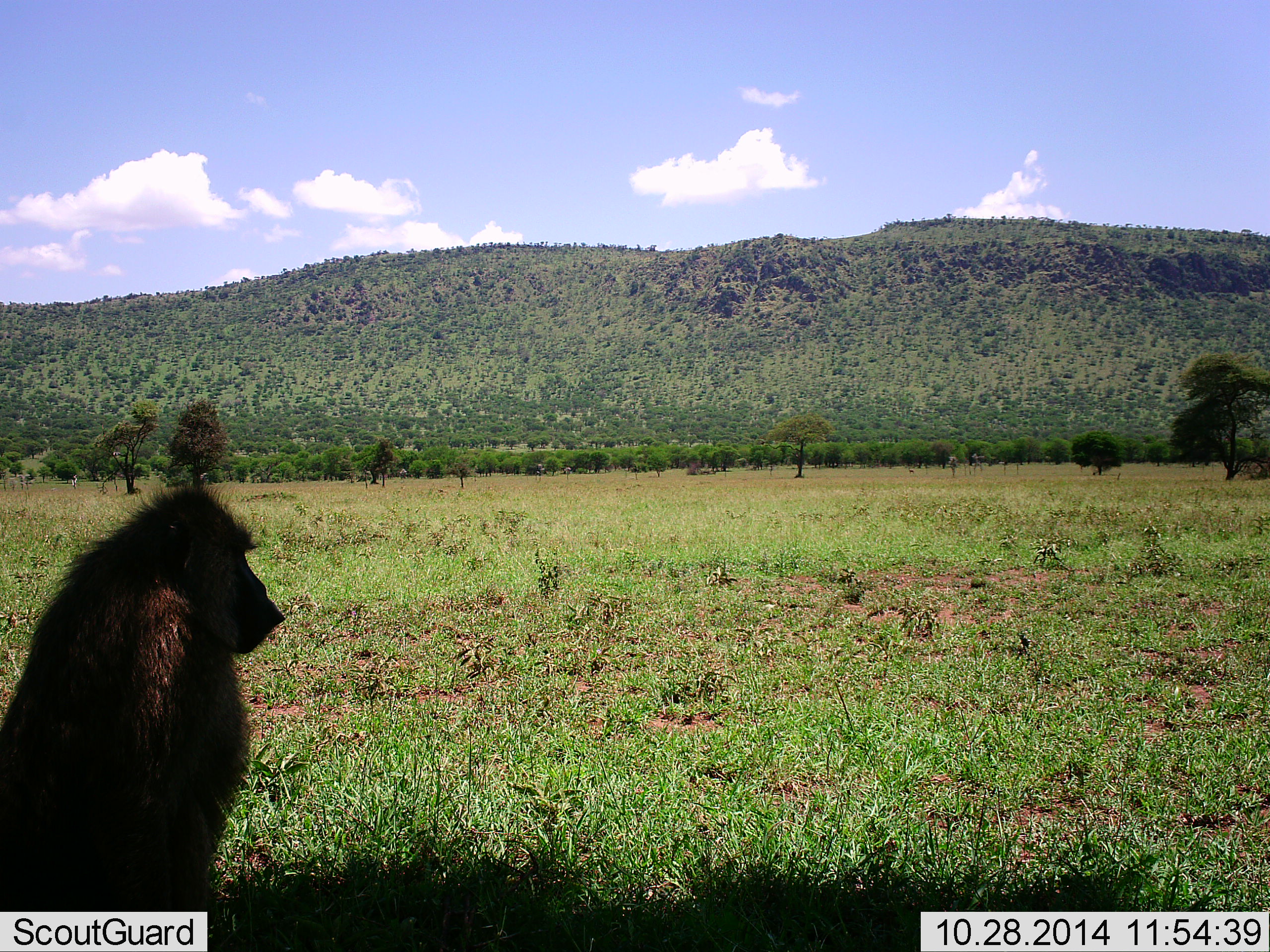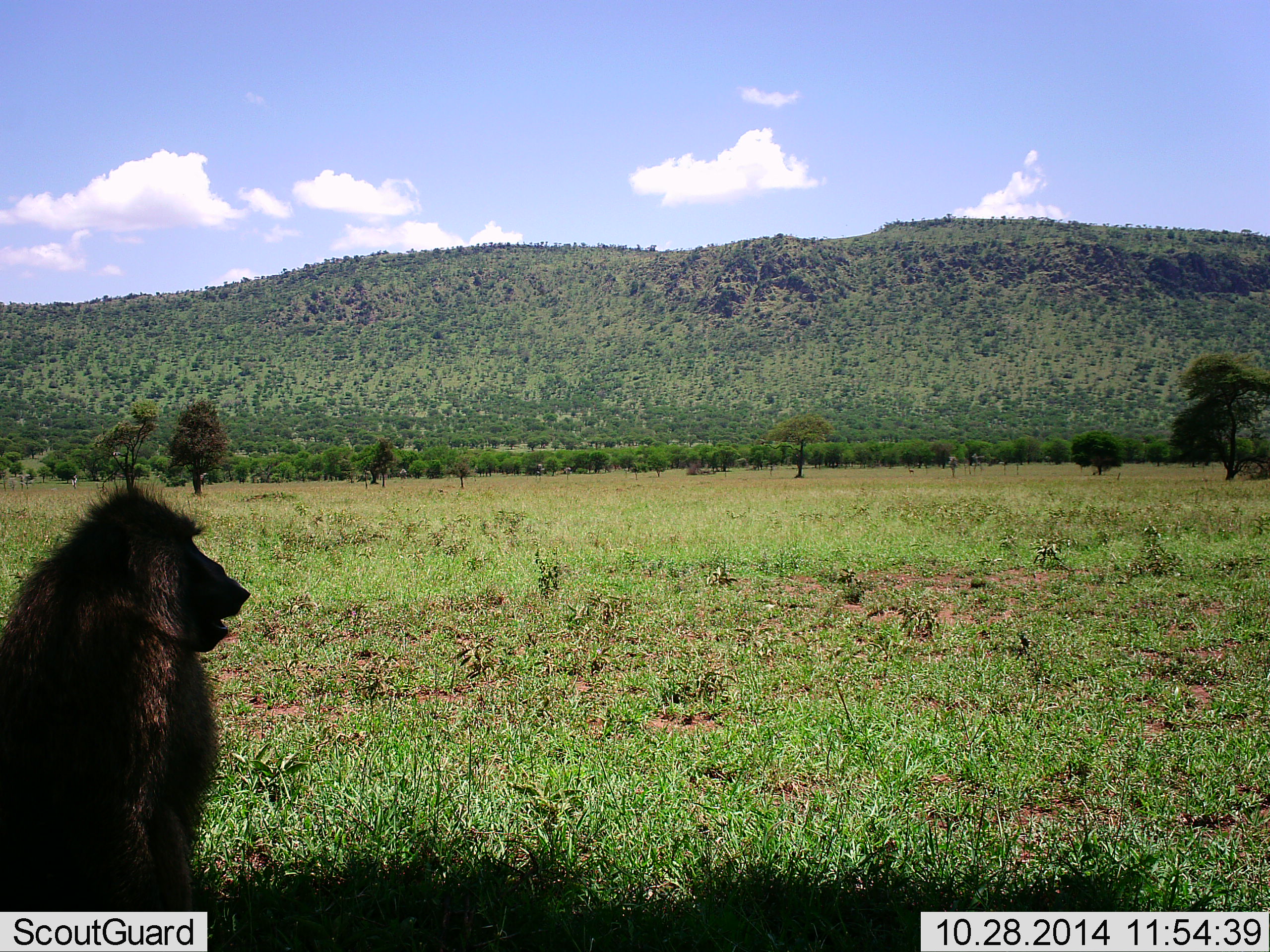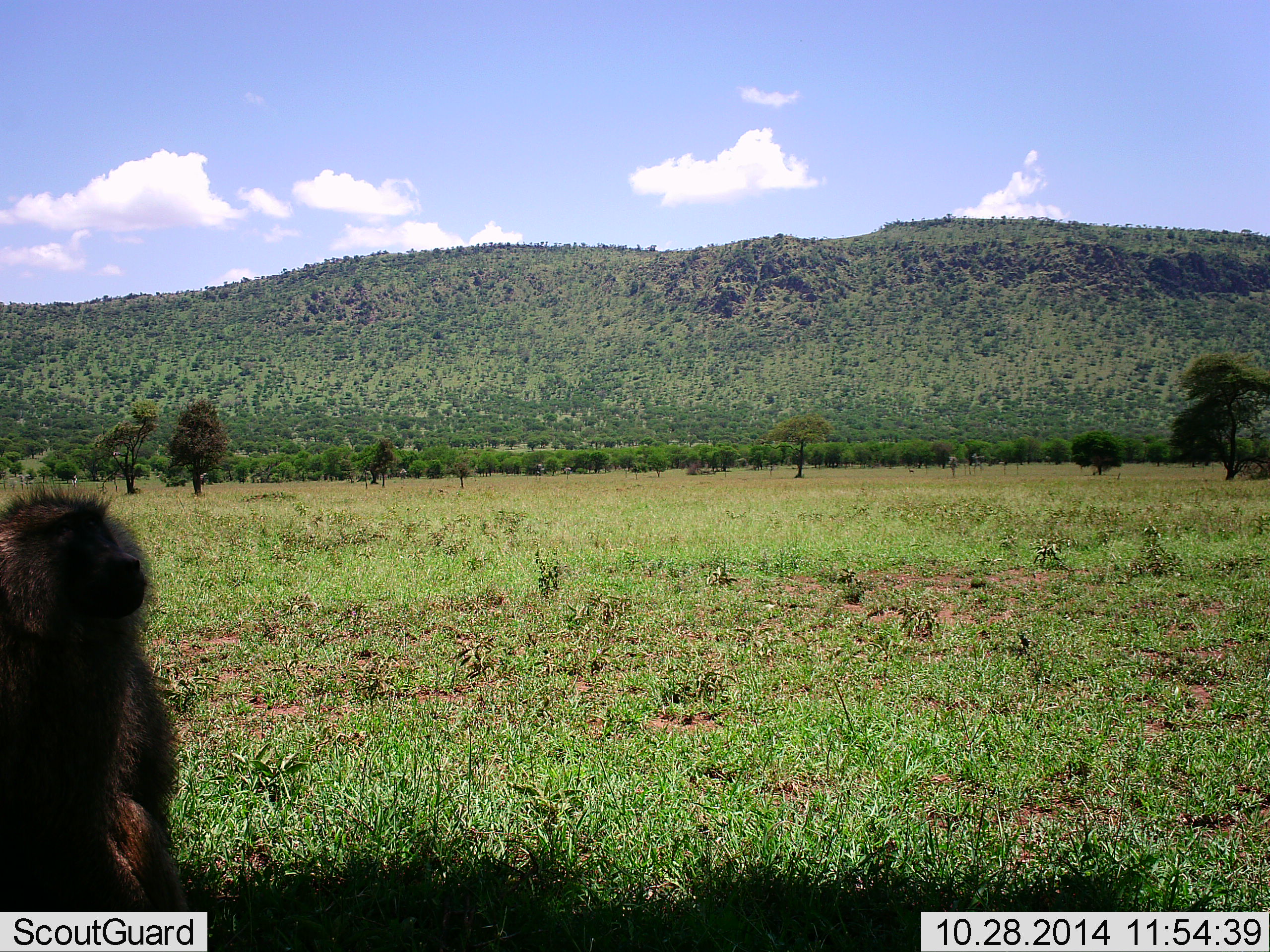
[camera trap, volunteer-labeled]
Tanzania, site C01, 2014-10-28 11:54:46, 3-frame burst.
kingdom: Animalia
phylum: Chordata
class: Mammalia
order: Primates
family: Cercopithecidae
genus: Papio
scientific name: Papio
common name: baboon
Baboon (Papio), count 1. Behavior (volunteer vote fractions): standing 30%, resting 70%, moving 0%, interacting 0%. Young present (vote fraction): 0%. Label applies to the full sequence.